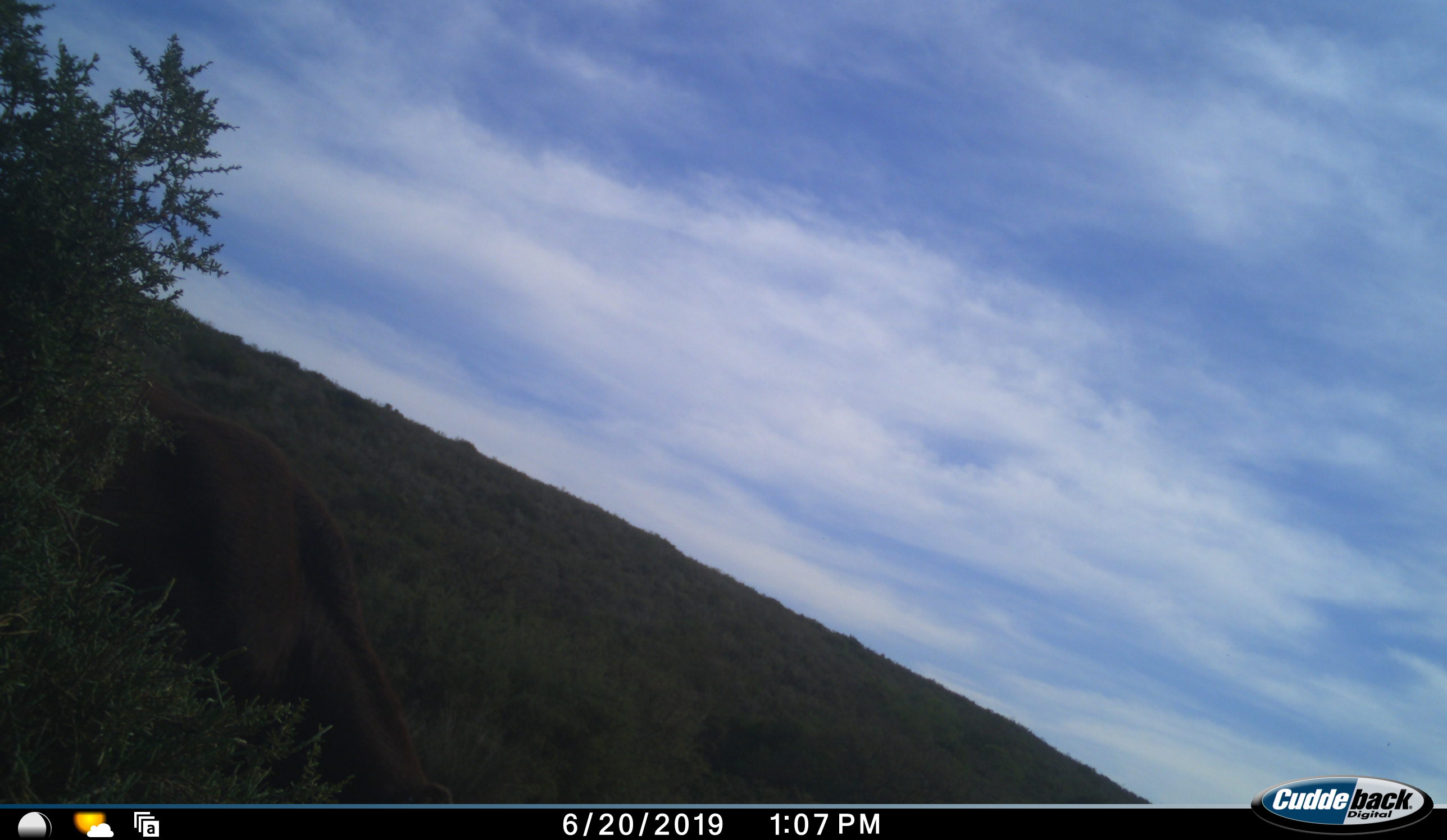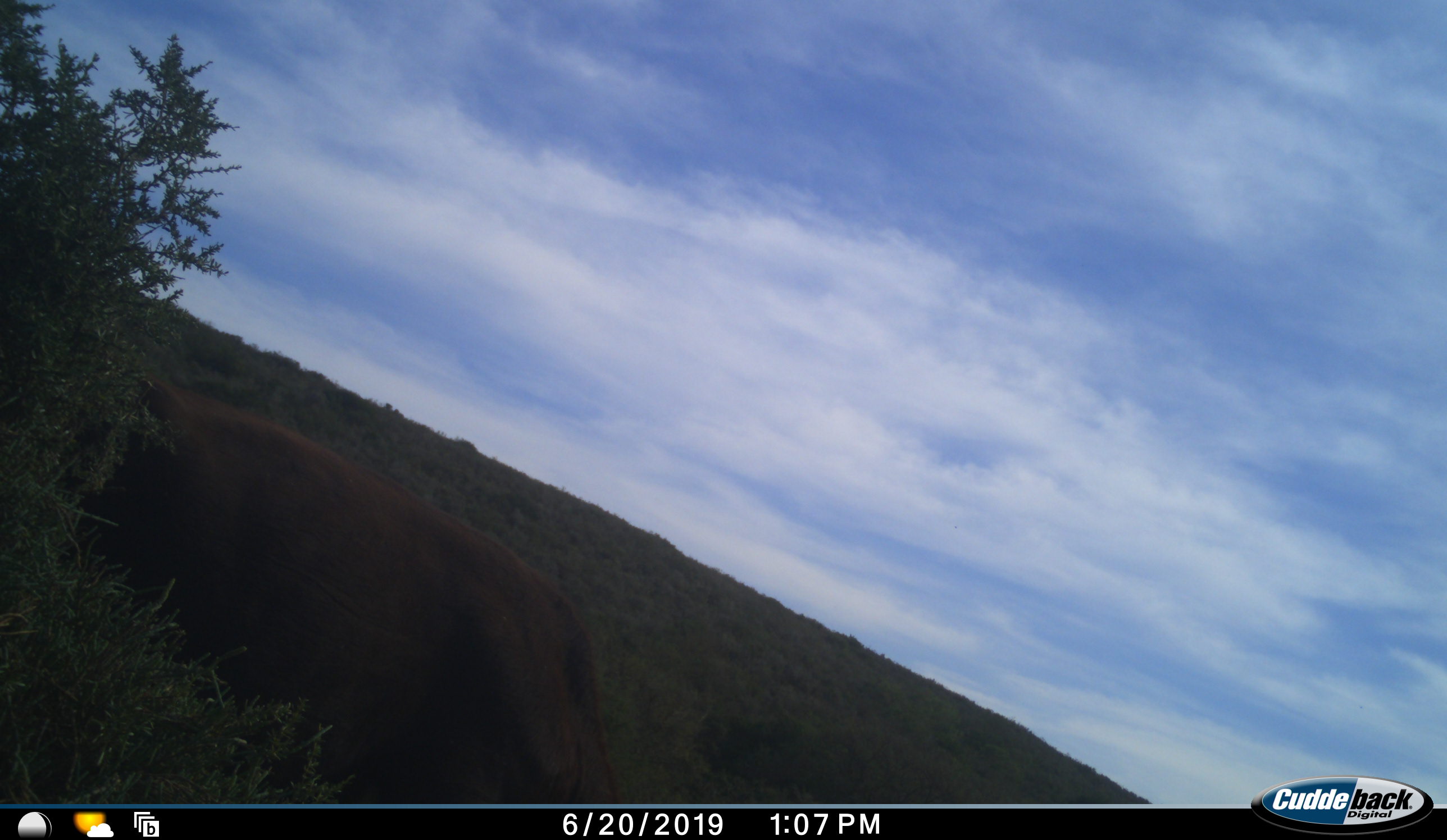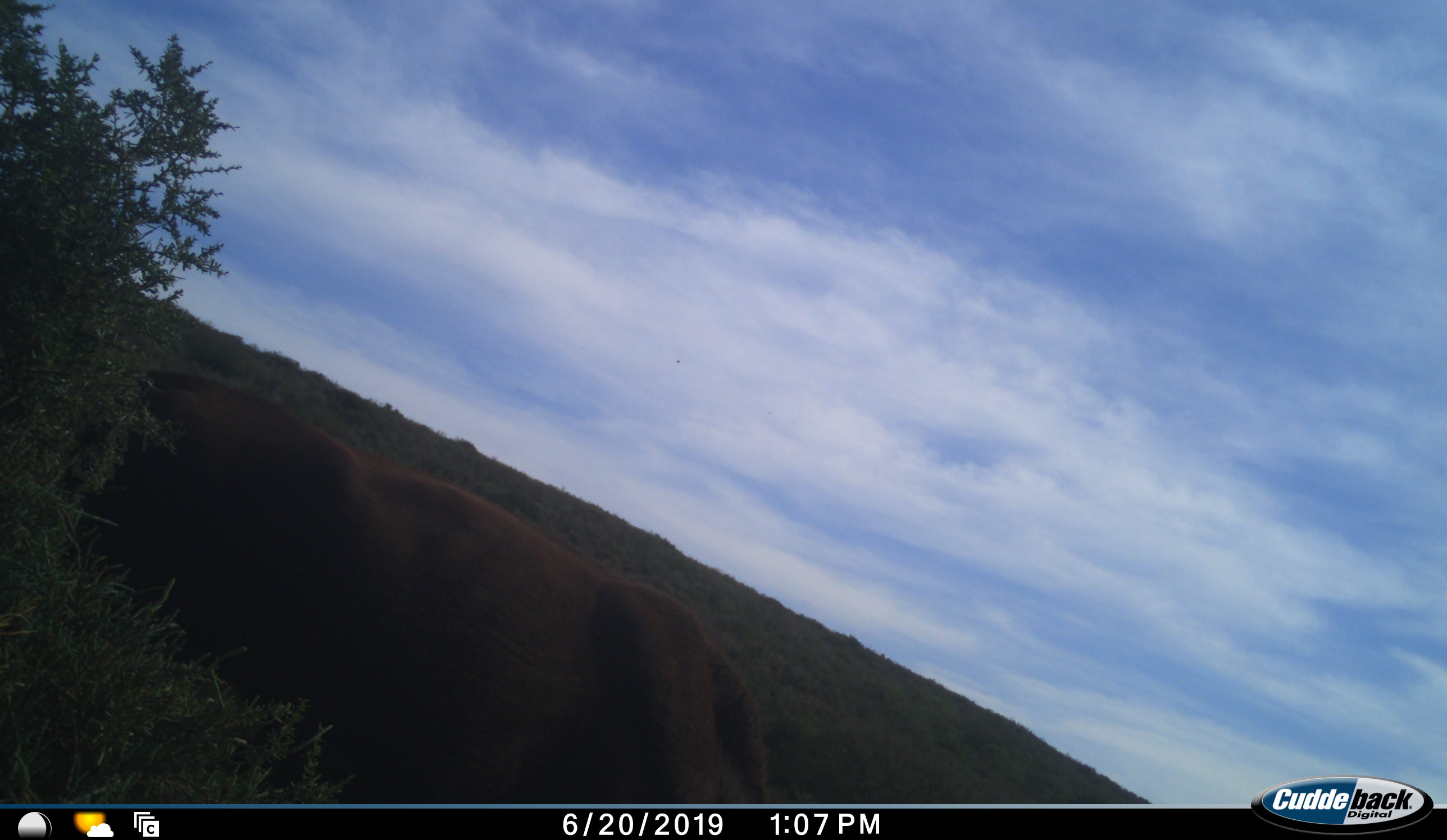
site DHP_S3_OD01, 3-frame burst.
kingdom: Animalia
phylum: Chordata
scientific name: Vertebrata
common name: domestic animal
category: domesticanimal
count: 1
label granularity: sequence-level